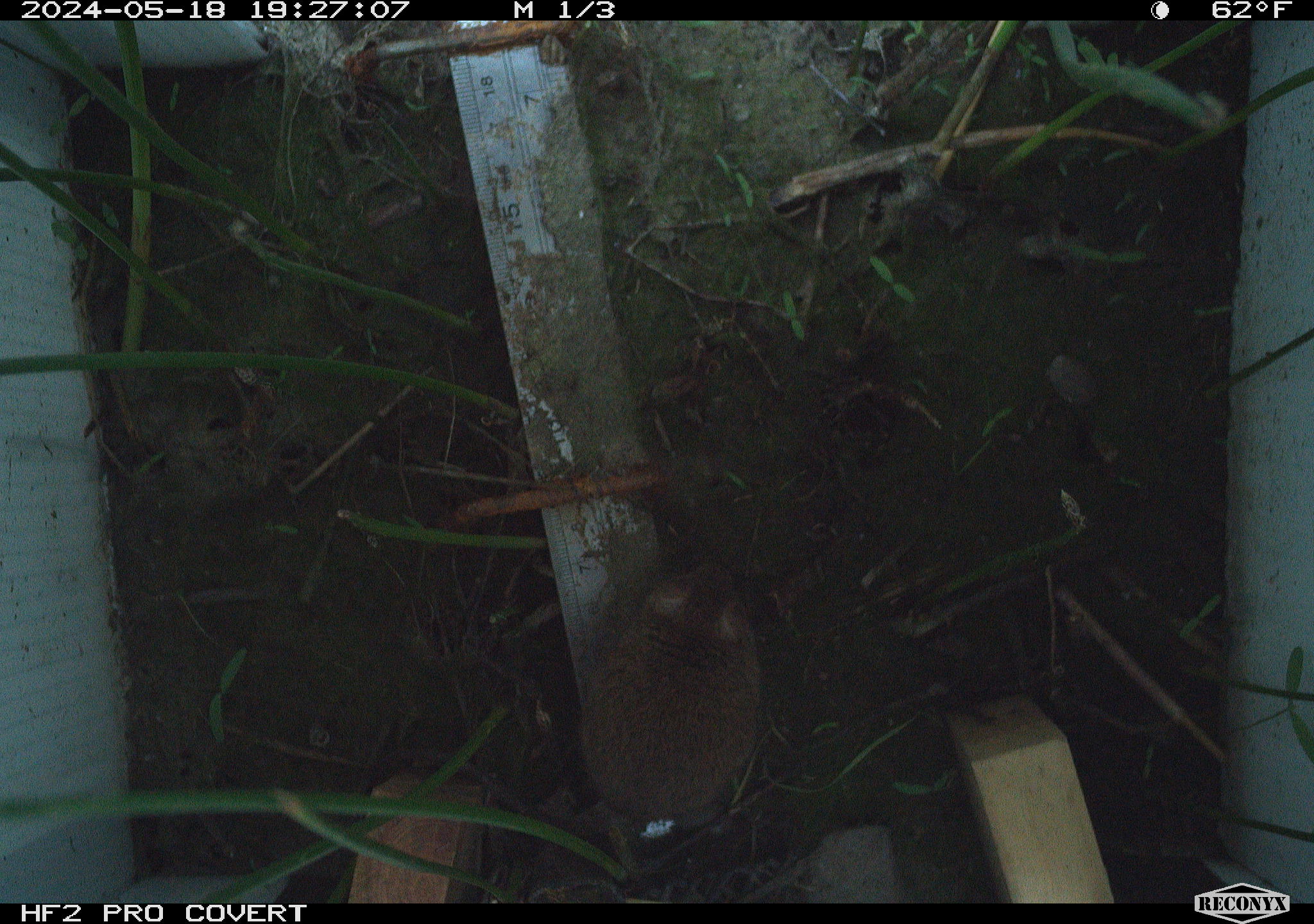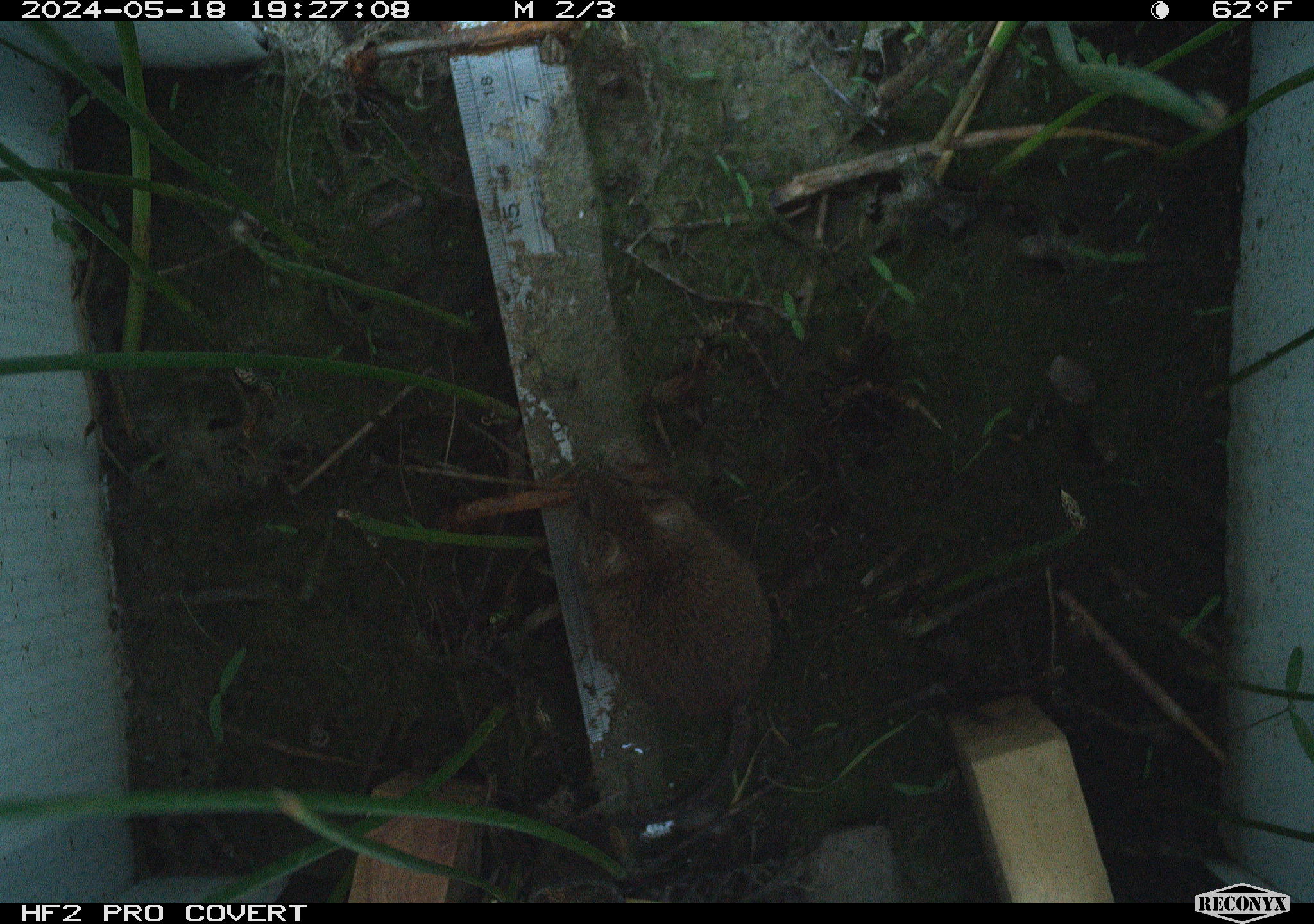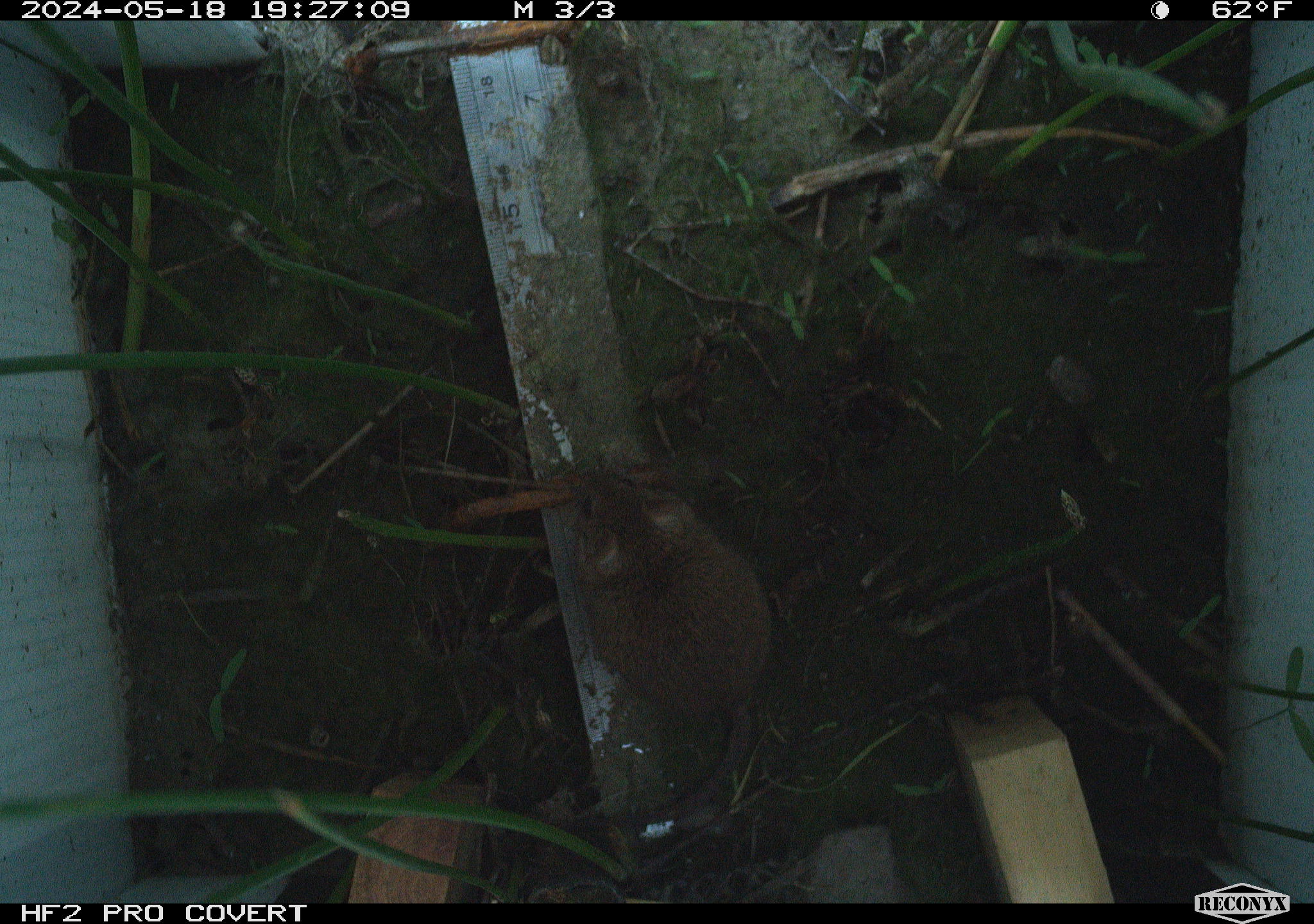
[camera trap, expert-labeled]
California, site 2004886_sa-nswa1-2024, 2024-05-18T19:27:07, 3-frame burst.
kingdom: Animalia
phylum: Chordata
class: Mammalia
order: Rodentia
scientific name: Rodentia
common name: rodent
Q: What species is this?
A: Rodent (Rodentia).